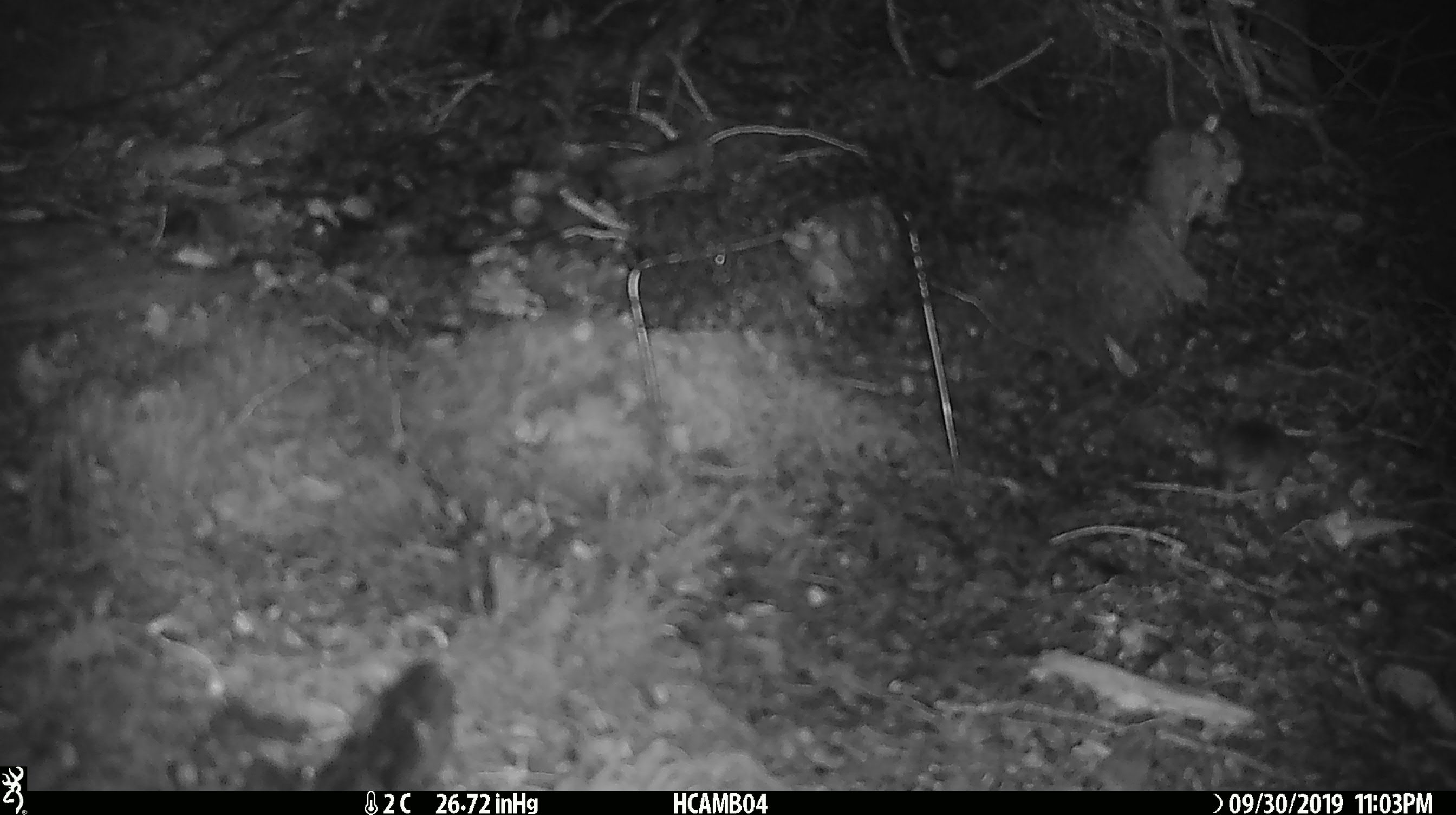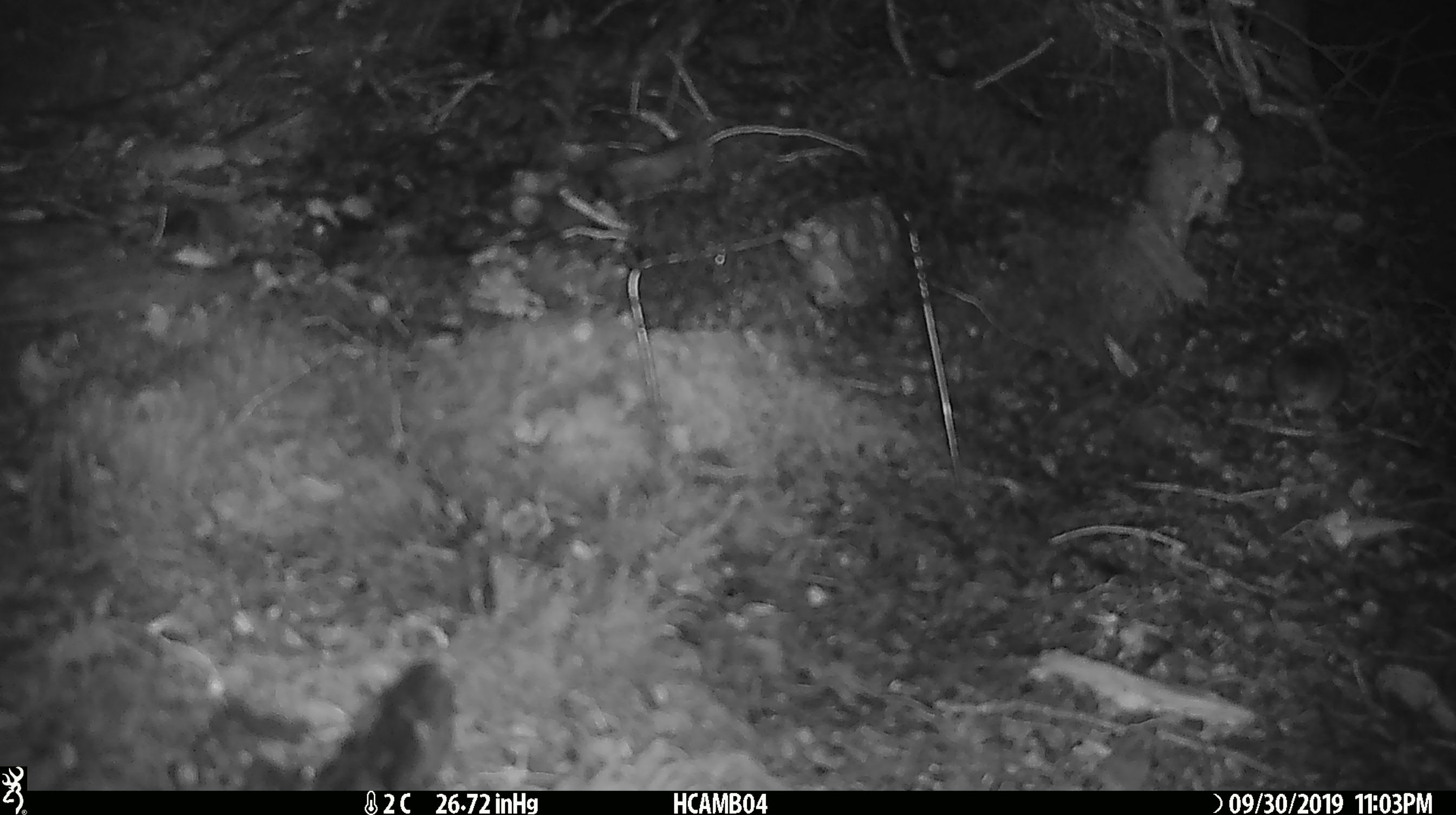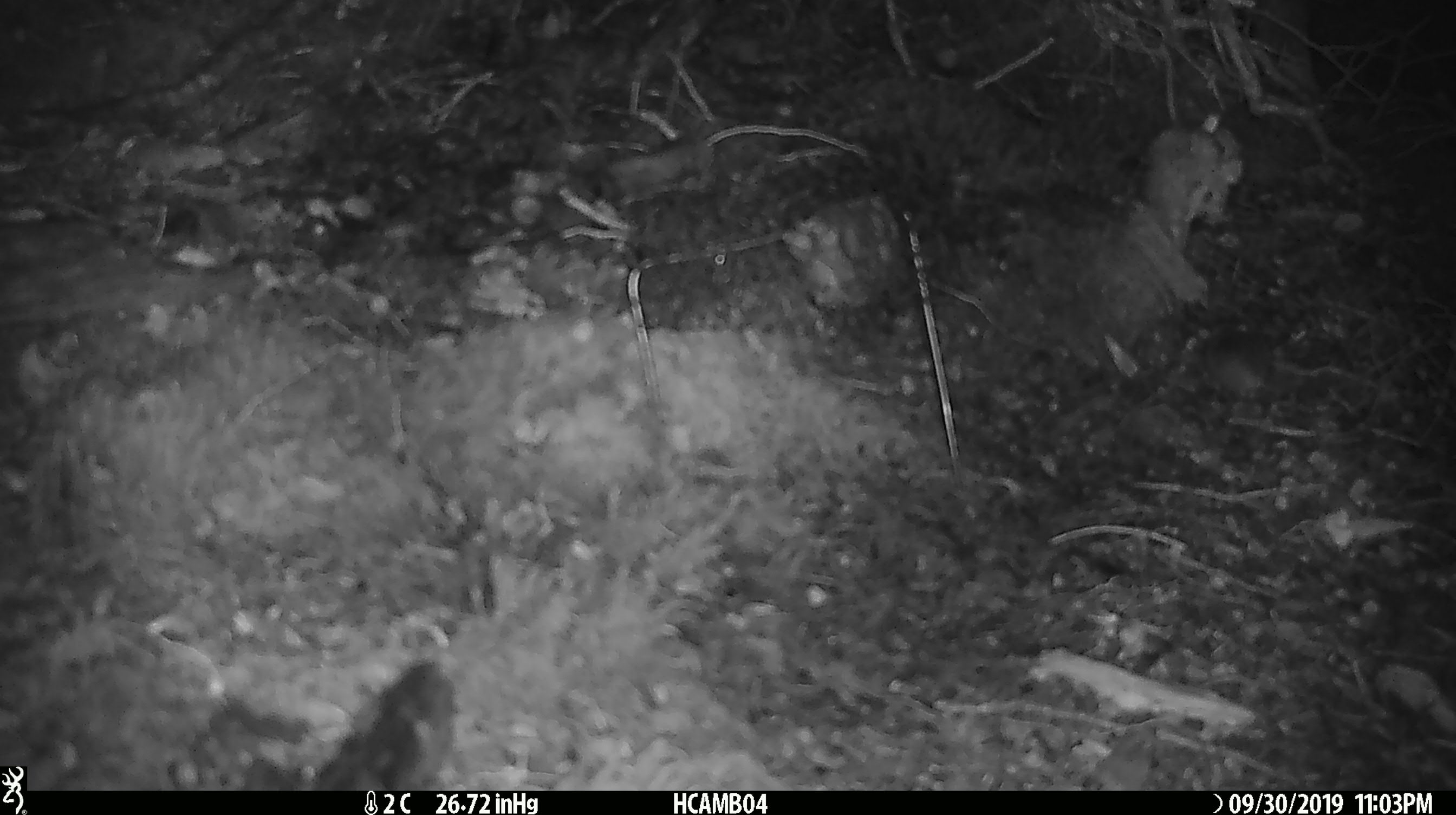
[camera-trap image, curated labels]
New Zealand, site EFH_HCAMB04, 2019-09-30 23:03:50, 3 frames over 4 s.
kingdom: Animalia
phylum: Chordata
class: Mammalia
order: Rodentia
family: Muridae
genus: Mus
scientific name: Mus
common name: mouse